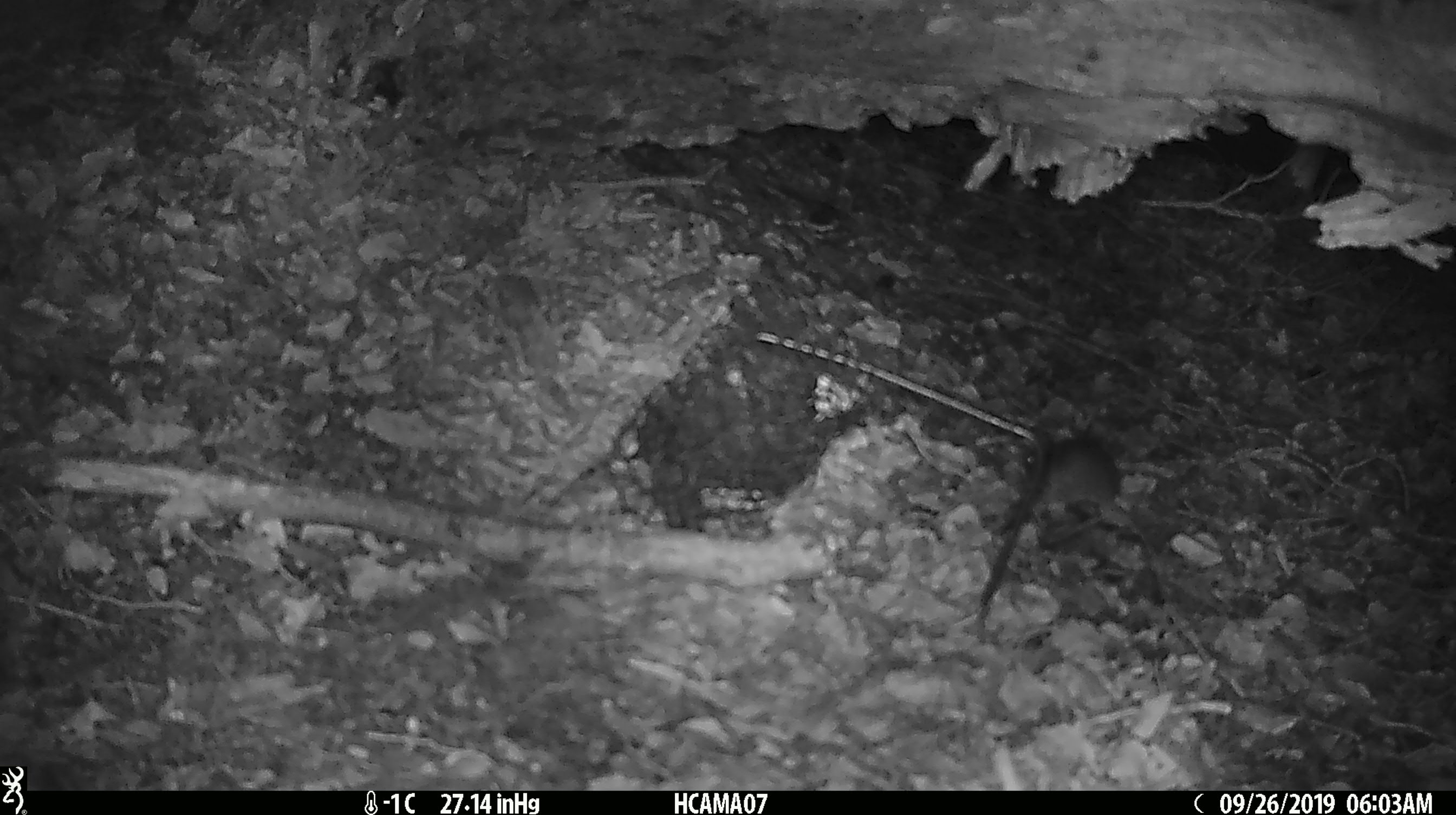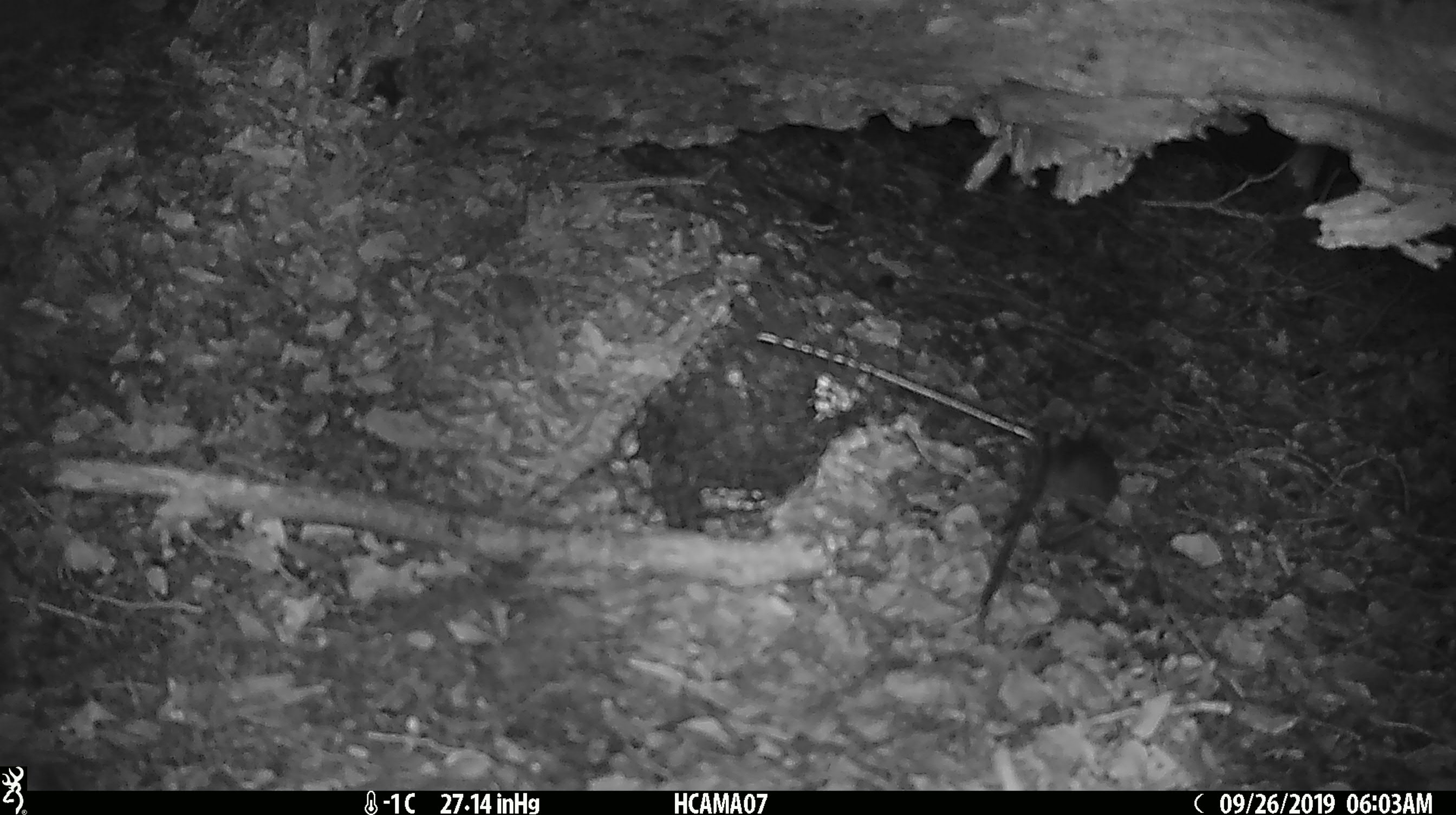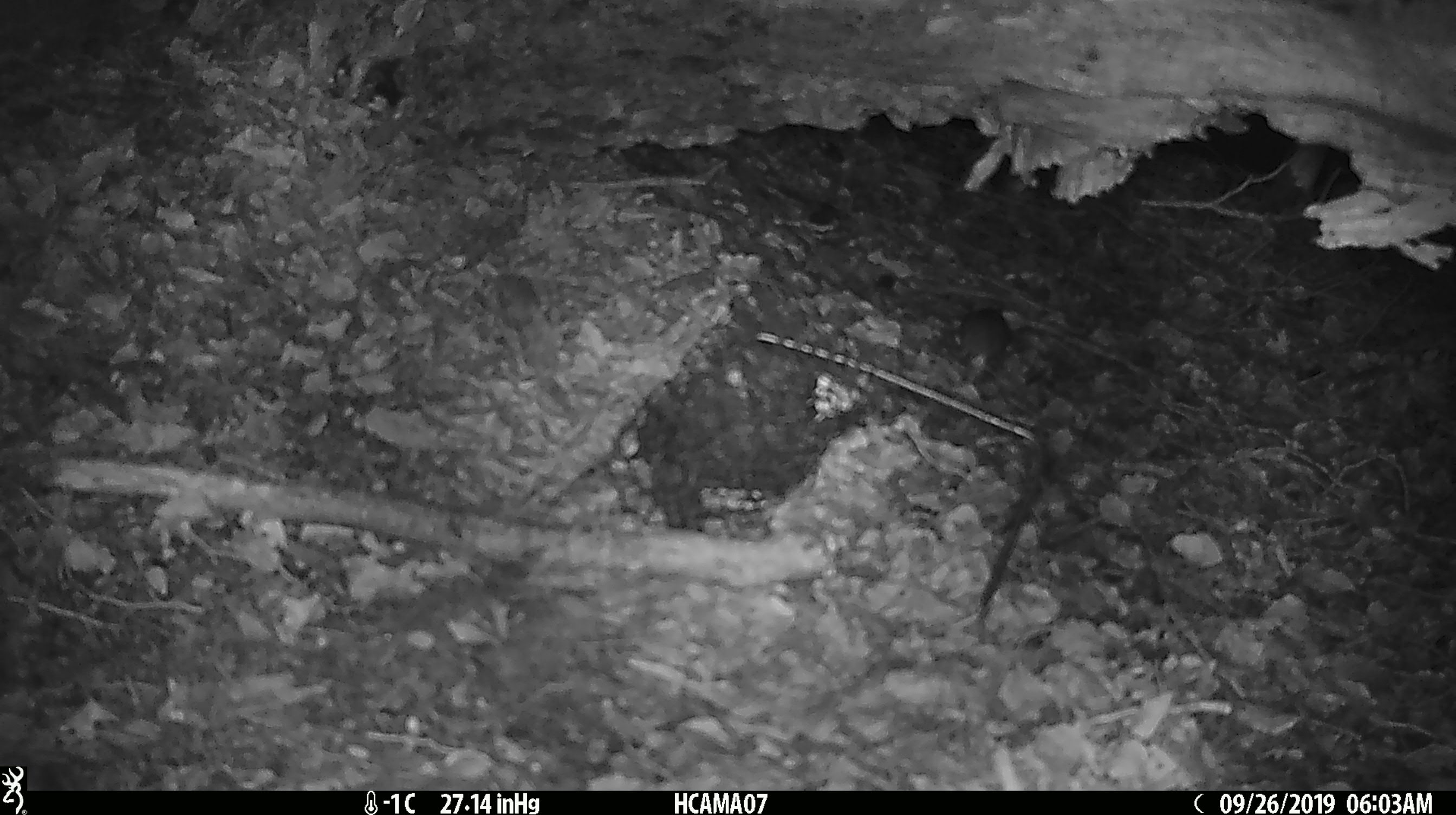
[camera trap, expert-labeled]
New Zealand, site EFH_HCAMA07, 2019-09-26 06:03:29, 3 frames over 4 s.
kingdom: Animalia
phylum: Chordata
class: Mammalia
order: Rodentia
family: Muridae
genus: Mus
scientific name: Mus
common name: mouse